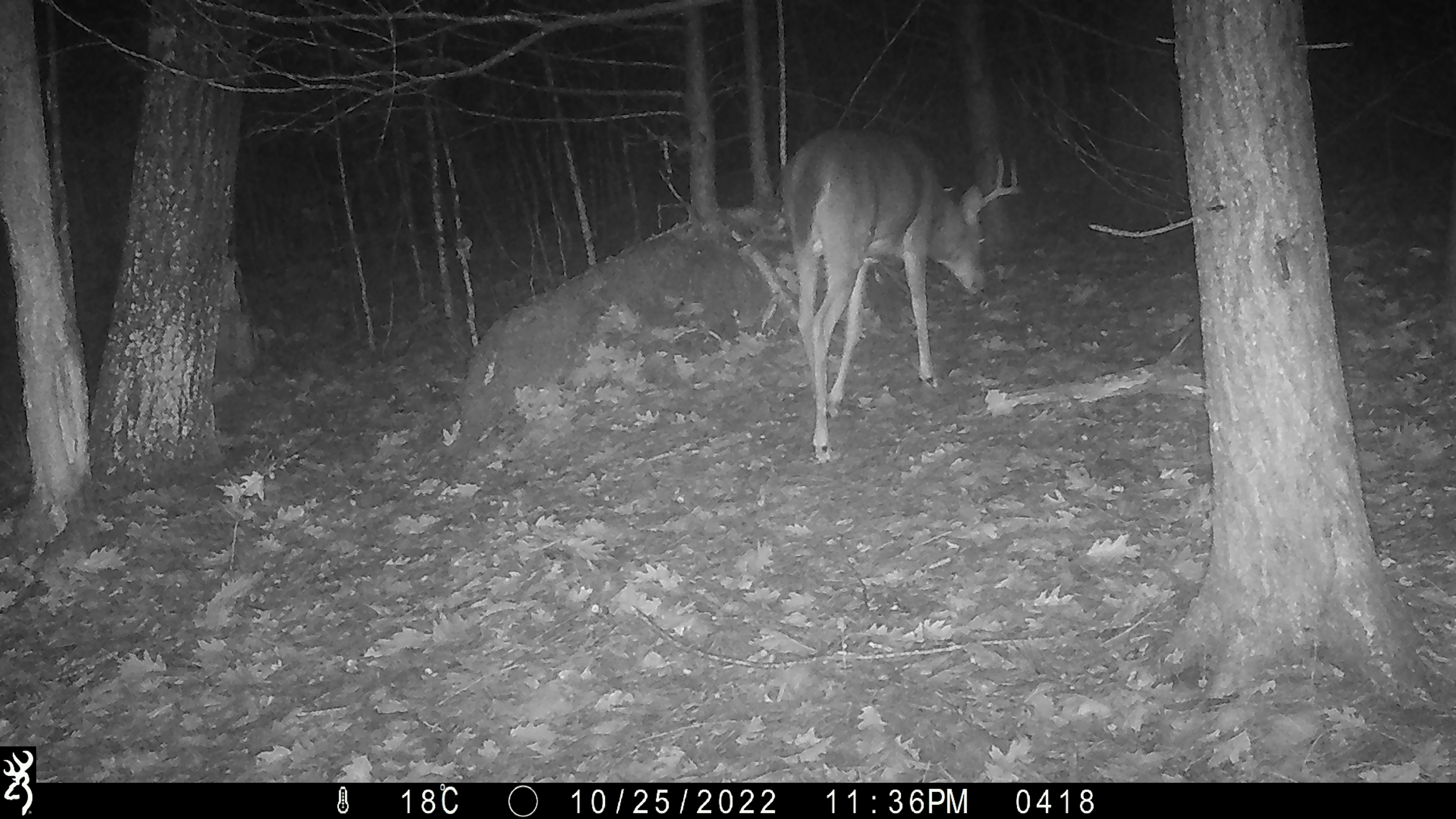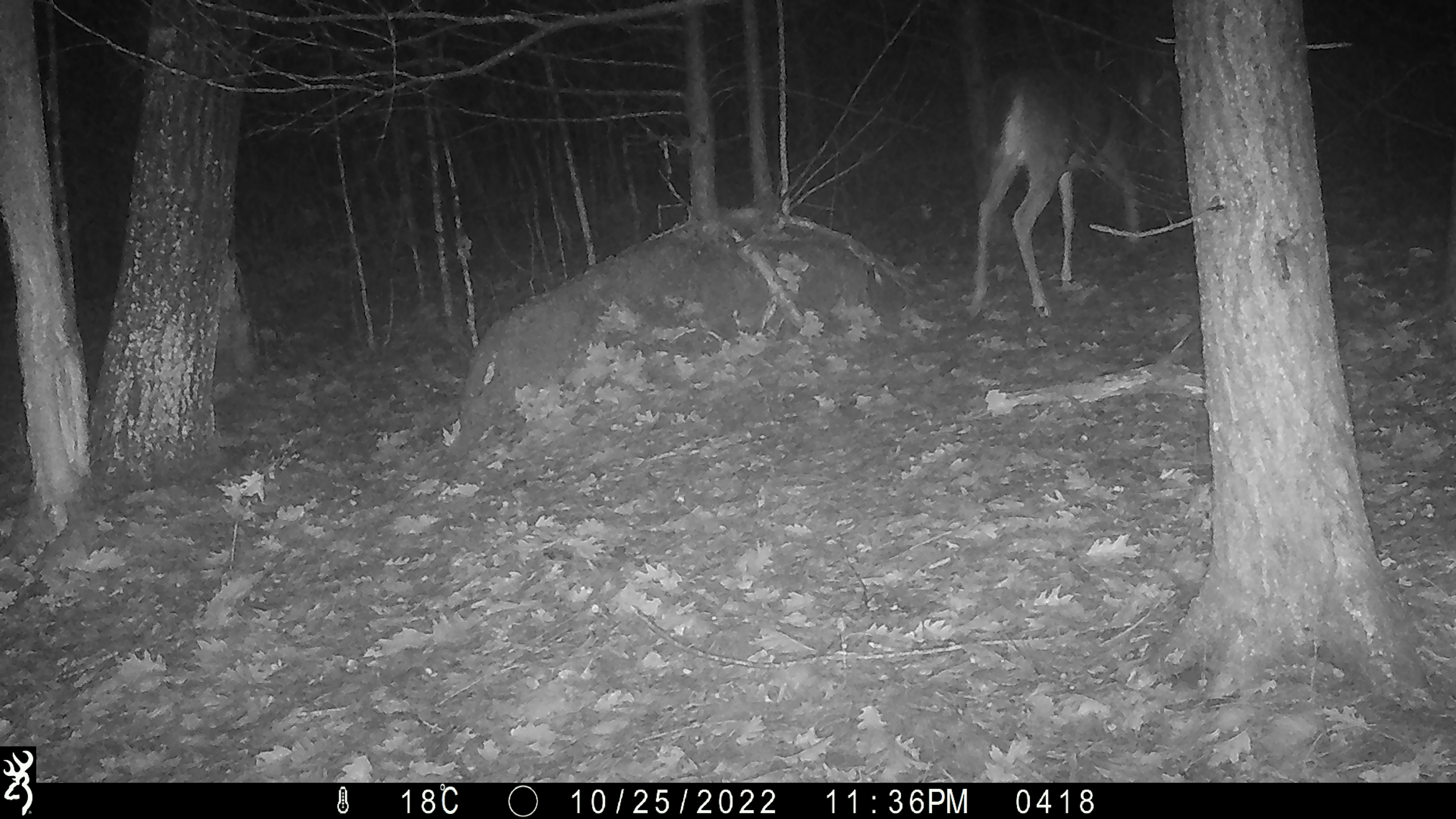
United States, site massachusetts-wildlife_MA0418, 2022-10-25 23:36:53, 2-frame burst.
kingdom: Animalia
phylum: Chordata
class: Mammalia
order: Artiodactyla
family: Cervidae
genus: Odocoileus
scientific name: Odocoileus virginianus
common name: white-tailed deer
White-tailed deer (Odocoileus virginianus).